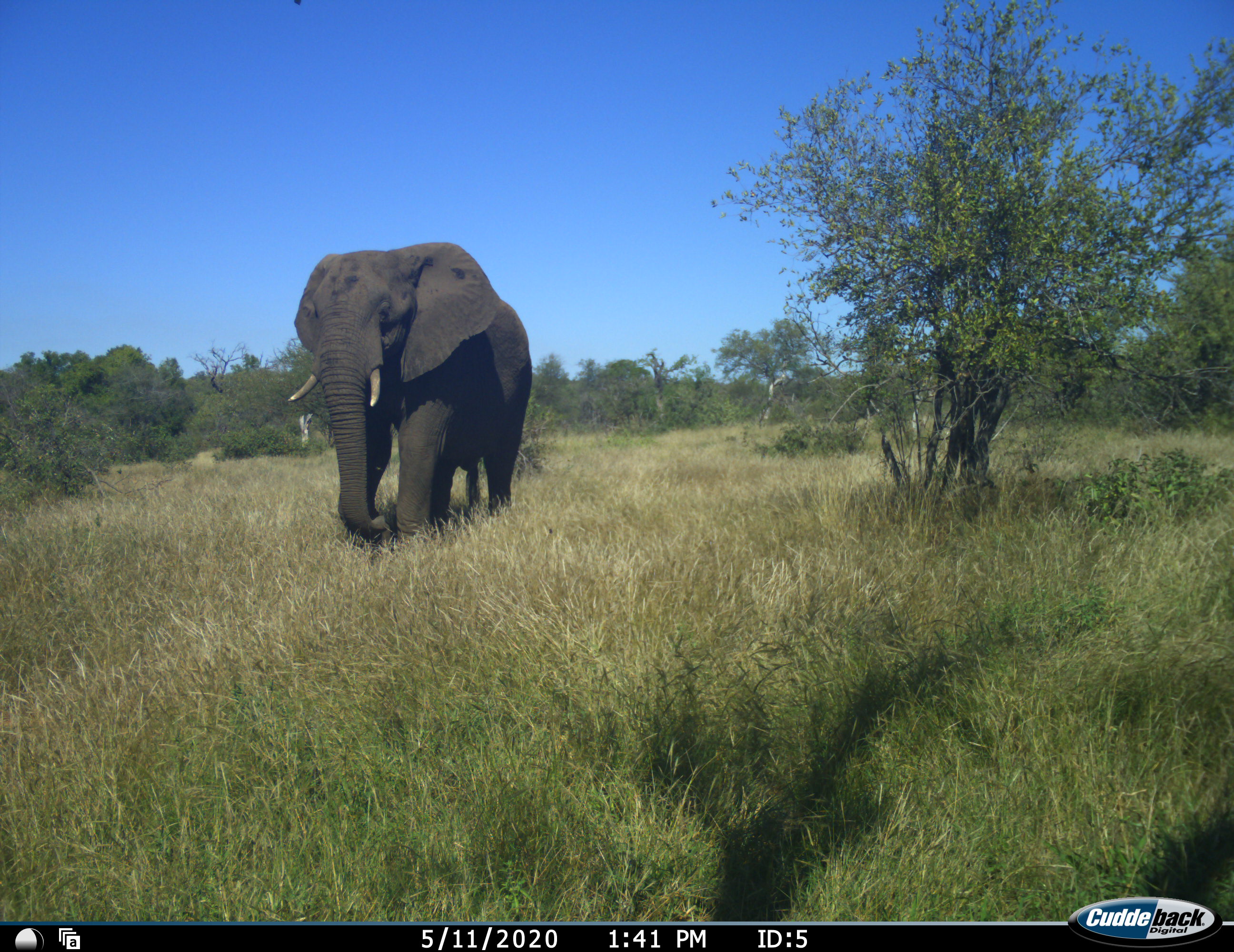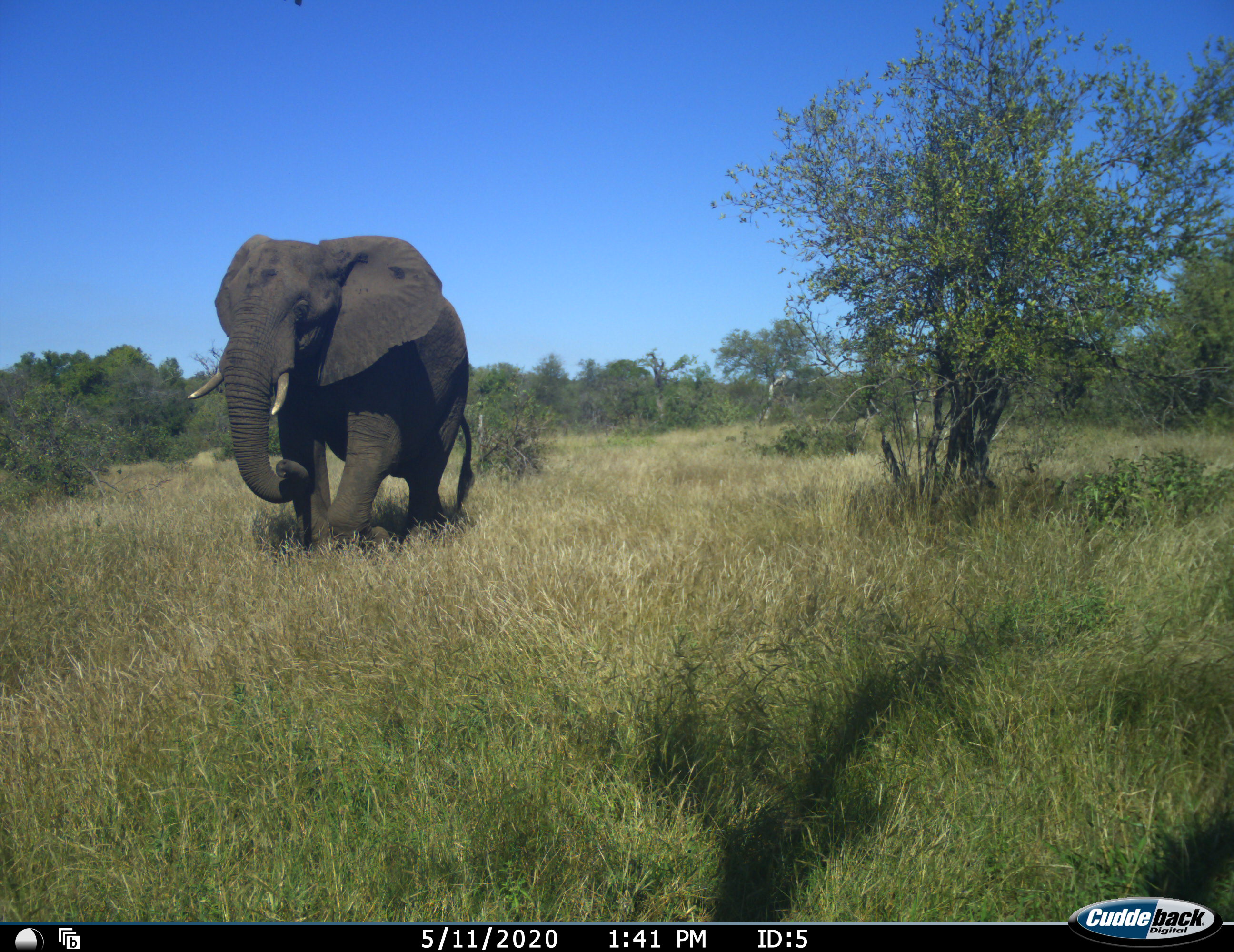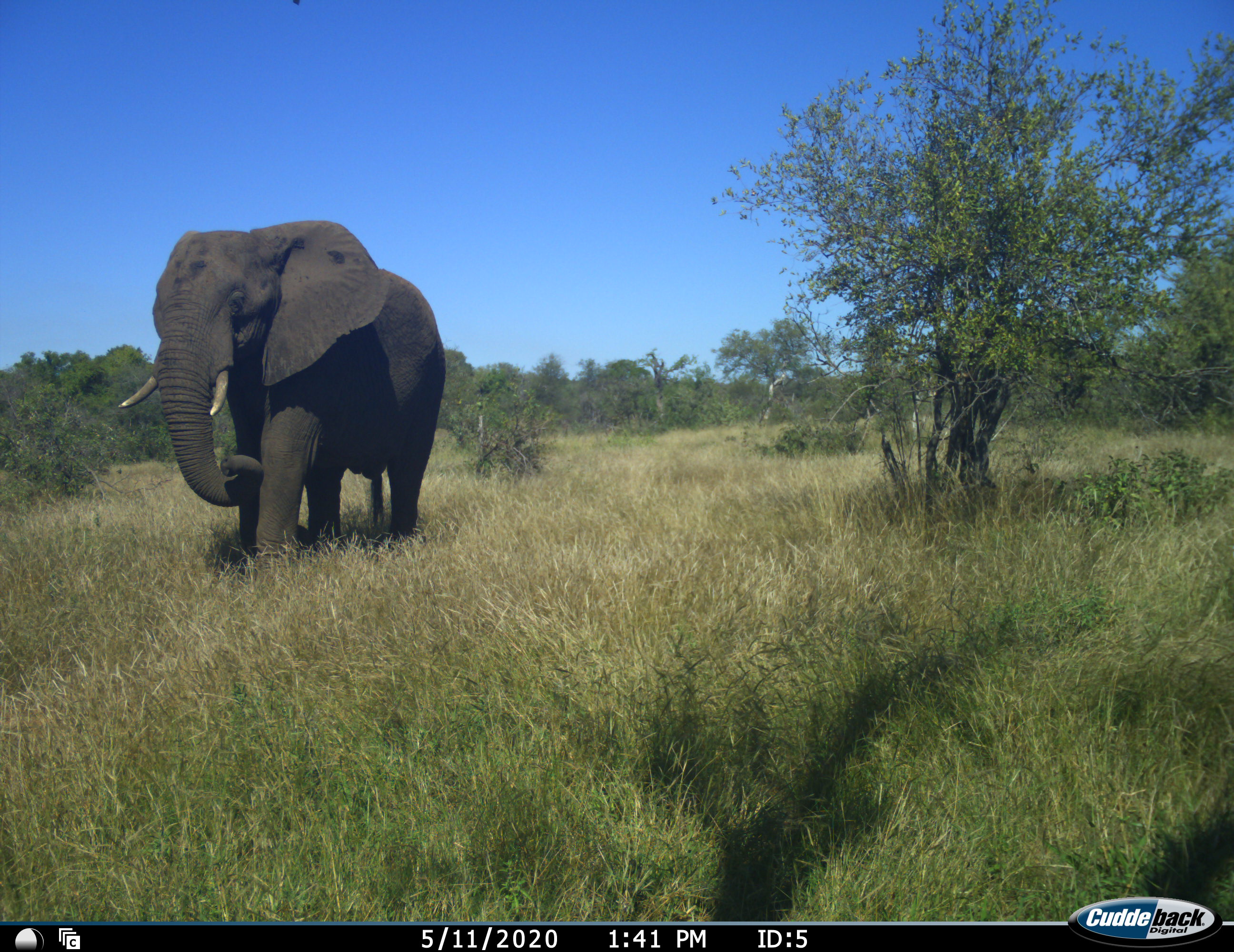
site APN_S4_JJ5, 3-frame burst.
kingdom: Animalia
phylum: Chordata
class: Mammalia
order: Proboscidea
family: Elephantidae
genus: Loxodonta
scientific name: Loxodonta africana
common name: african bush elephant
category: elephant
Elephant (african bush elephant) (Loxodonta africana), count 1. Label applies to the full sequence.